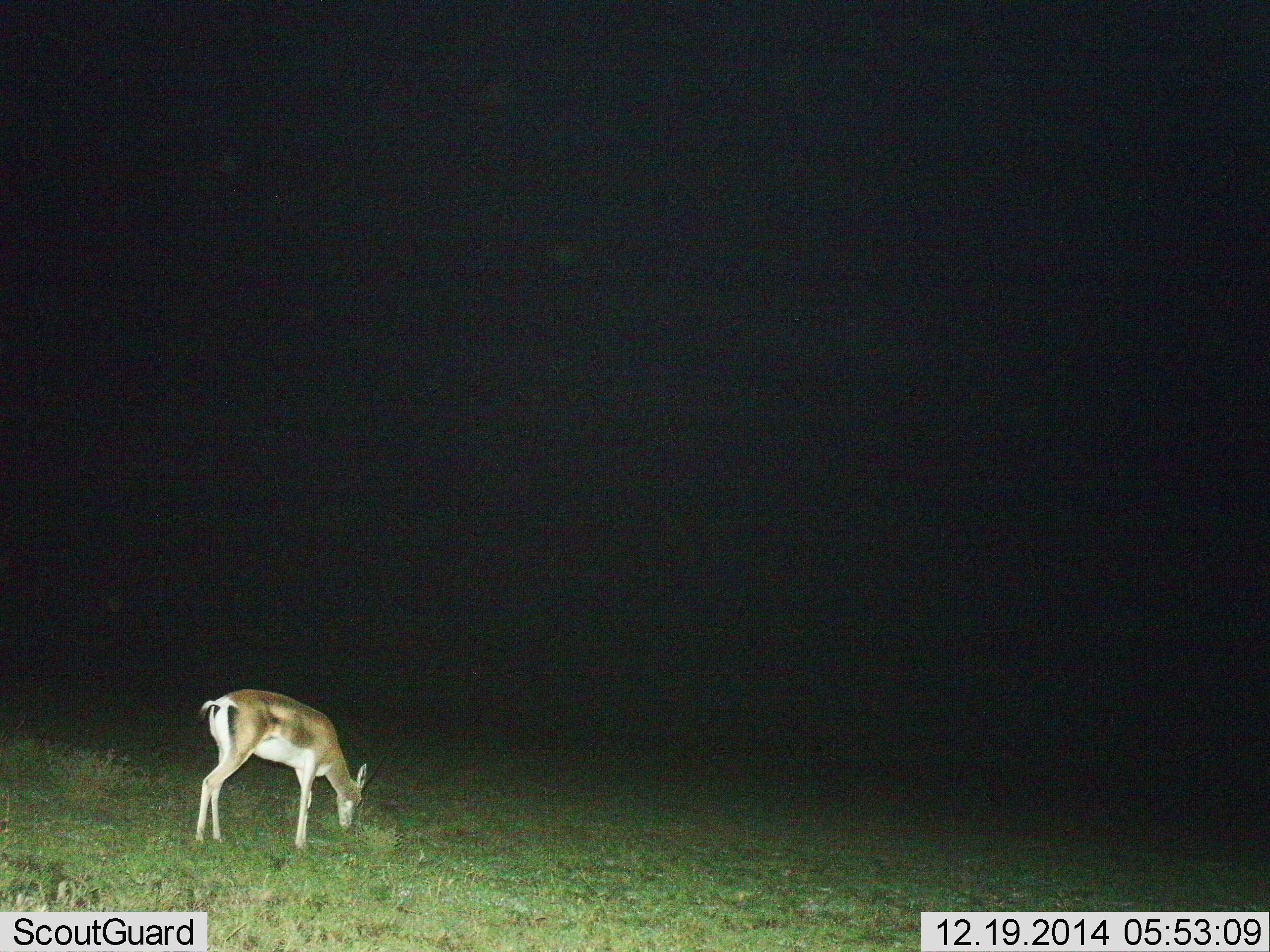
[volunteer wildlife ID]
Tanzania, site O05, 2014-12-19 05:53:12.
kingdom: Animalia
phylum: Chordata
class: Mammalia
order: Artiodactyla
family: Bovidae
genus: Nanger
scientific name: Nanger granti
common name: grant's gazelle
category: gazellegrants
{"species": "gazellegrants (grant's gazelle) (Nanger granti)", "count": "1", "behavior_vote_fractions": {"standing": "0%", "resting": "0%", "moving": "0%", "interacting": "0%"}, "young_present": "0%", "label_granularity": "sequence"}